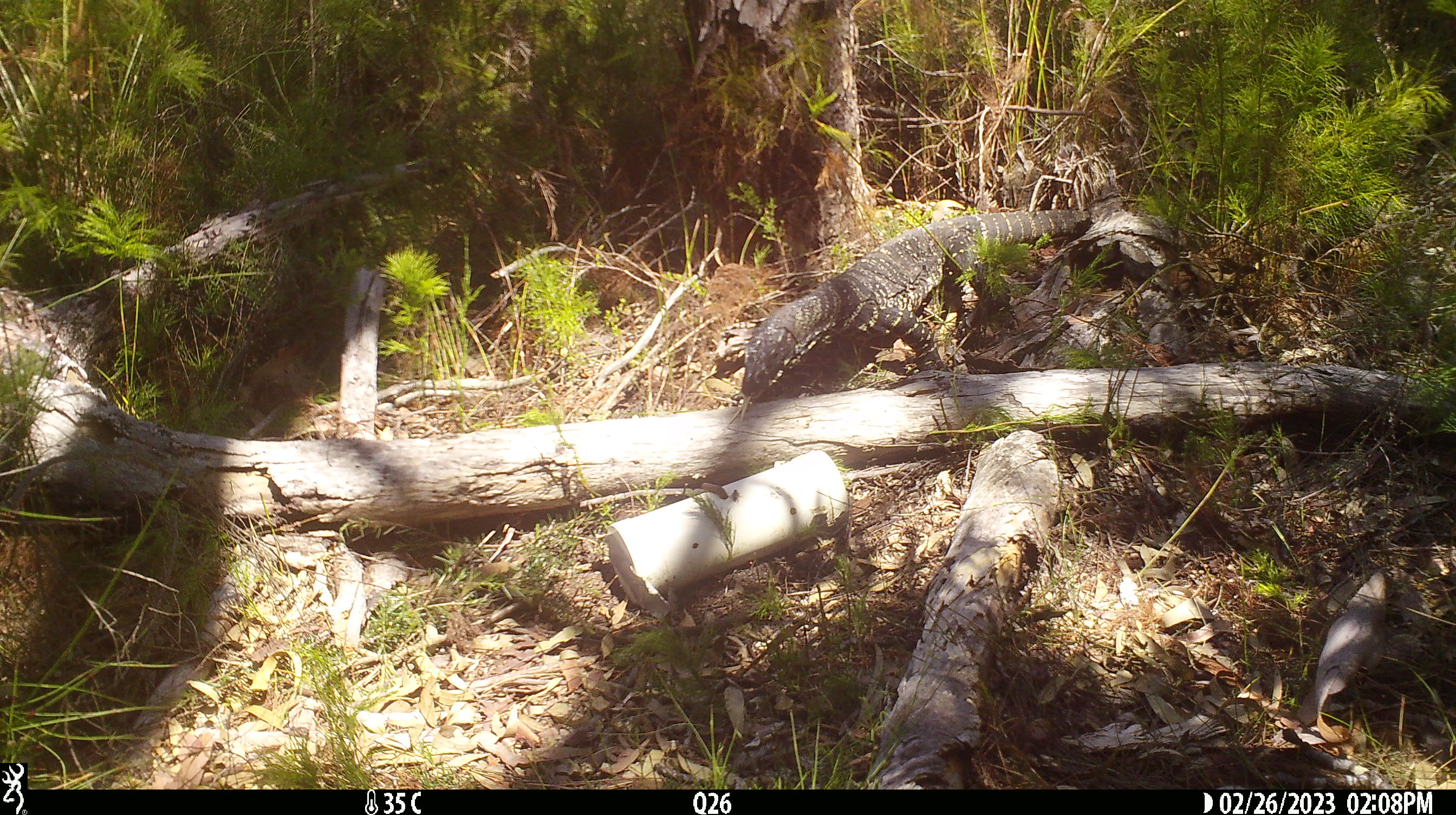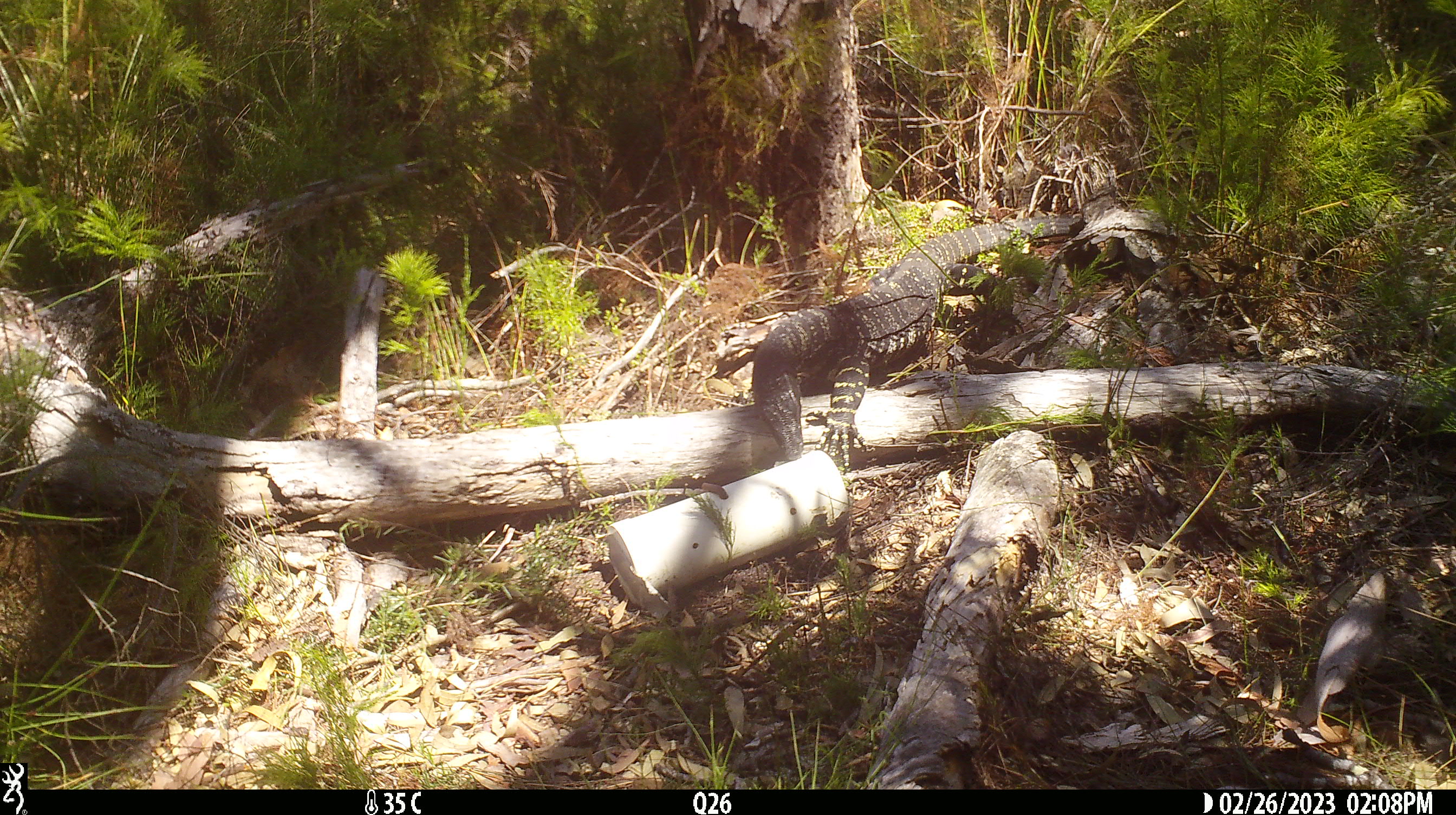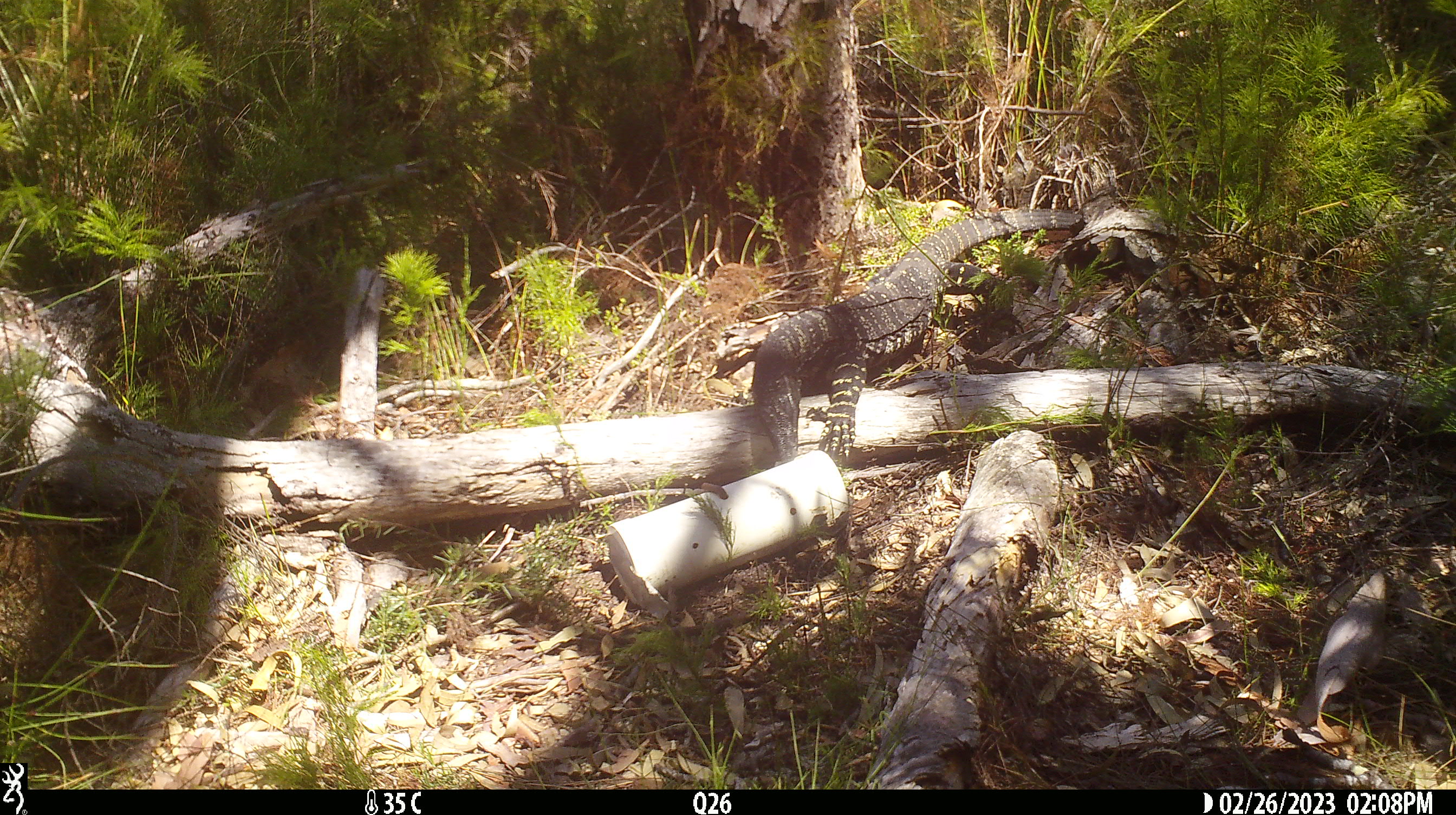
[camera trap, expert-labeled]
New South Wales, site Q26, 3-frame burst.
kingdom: Animalia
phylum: Chordata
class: Reptilia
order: Squamata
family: Varanidae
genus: Varanus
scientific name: Varanus varius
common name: lace monitor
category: goanna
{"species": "goanna (lace monitor) (Varanus varius)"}